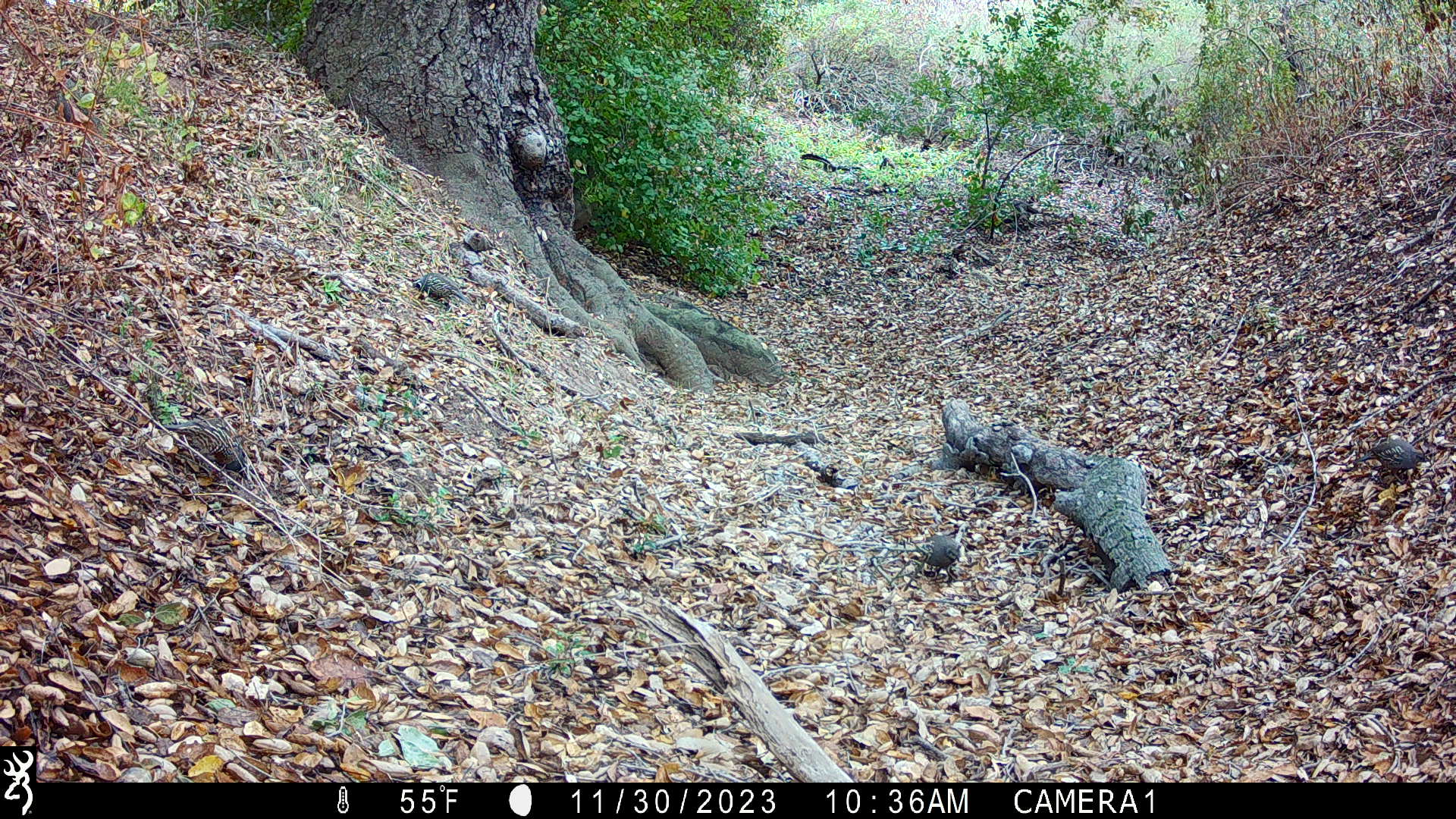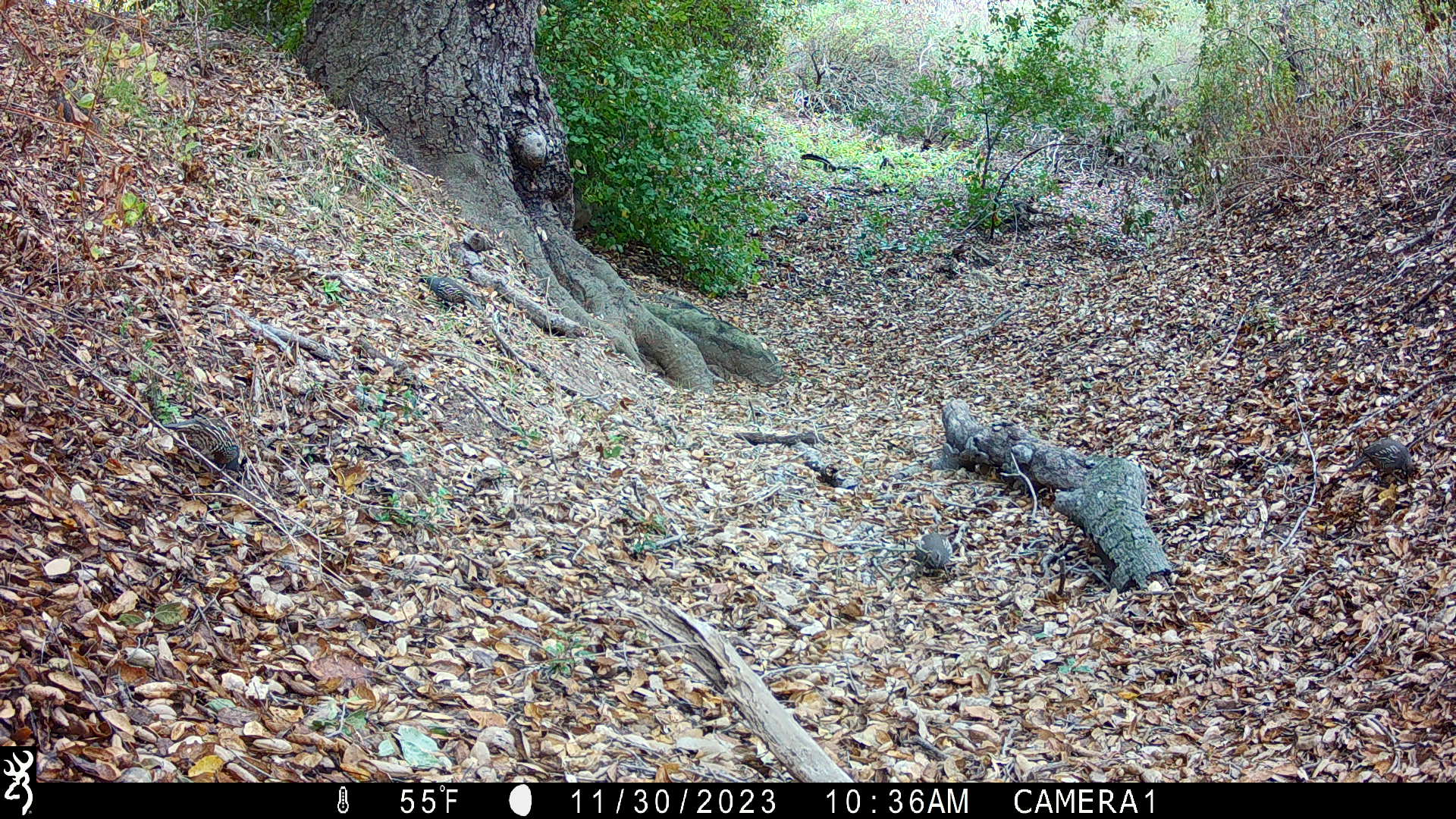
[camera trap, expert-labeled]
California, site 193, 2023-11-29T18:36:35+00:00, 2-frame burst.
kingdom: Animalia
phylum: Chordata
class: Aves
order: Galliformes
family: Odontophoridae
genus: Callipepla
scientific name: Callipepla californica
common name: california quail